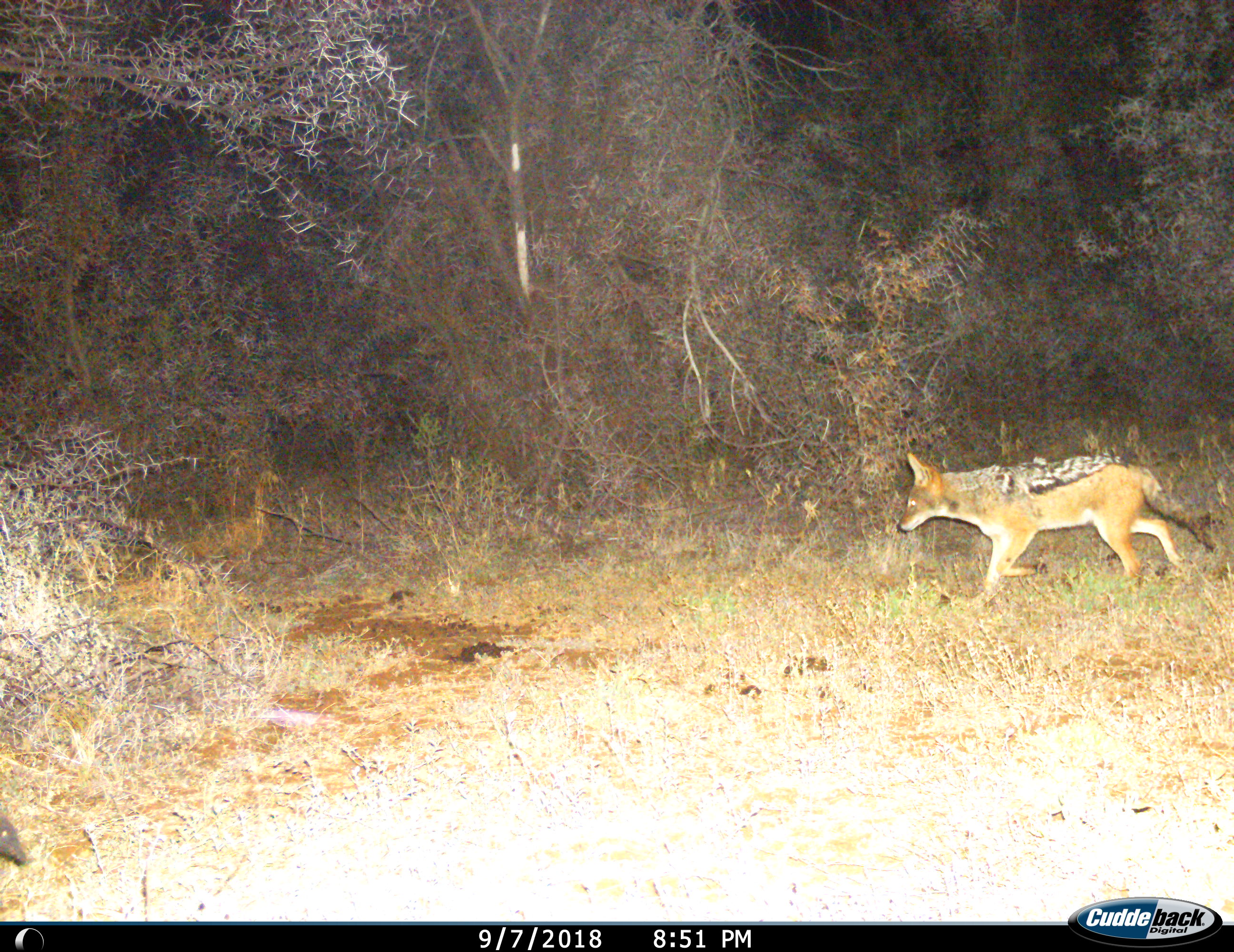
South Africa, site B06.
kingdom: Animalia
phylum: Chordata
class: Mammalia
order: Carnivora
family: Canidae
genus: Lupulella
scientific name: Lupulella mesomelas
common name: black-backed jackal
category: jackalblackbacked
Jackalblackbacked (black-backed jackal) (Lupulella mesomelas), count 1. Behavior (volunteer vote fractions): standing 0%, resting 0%, moving 100%, interacting 0%. Young present (vote fraction): 0%. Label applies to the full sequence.